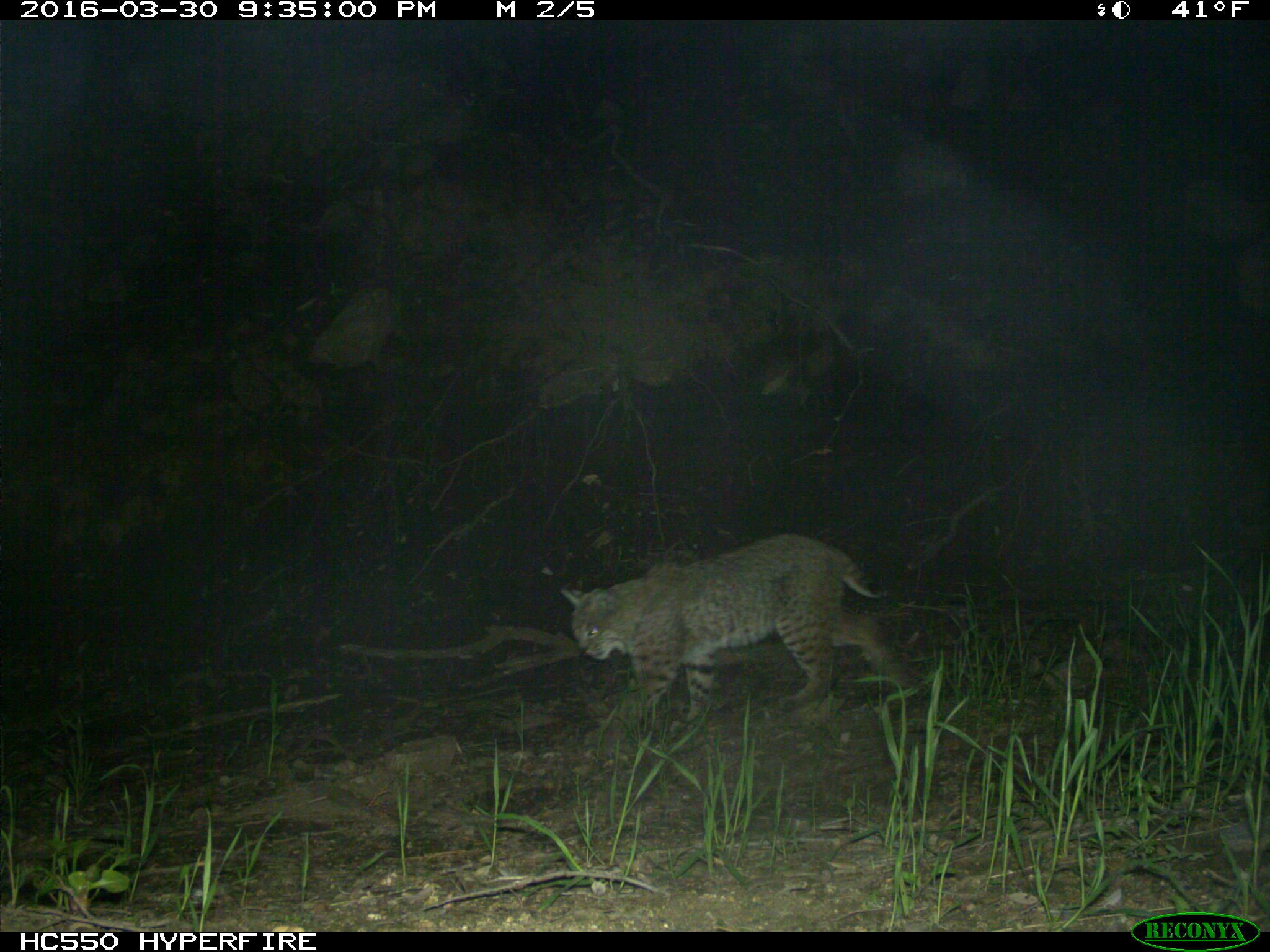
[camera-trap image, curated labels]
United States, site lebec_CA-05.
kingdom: Animalia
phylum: Chordata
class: Mammalia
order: Carnivora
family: Felidae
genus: Lynx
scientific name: Lynx rufus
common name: bobcat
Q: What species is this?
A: Lynx rufus (bobcat).